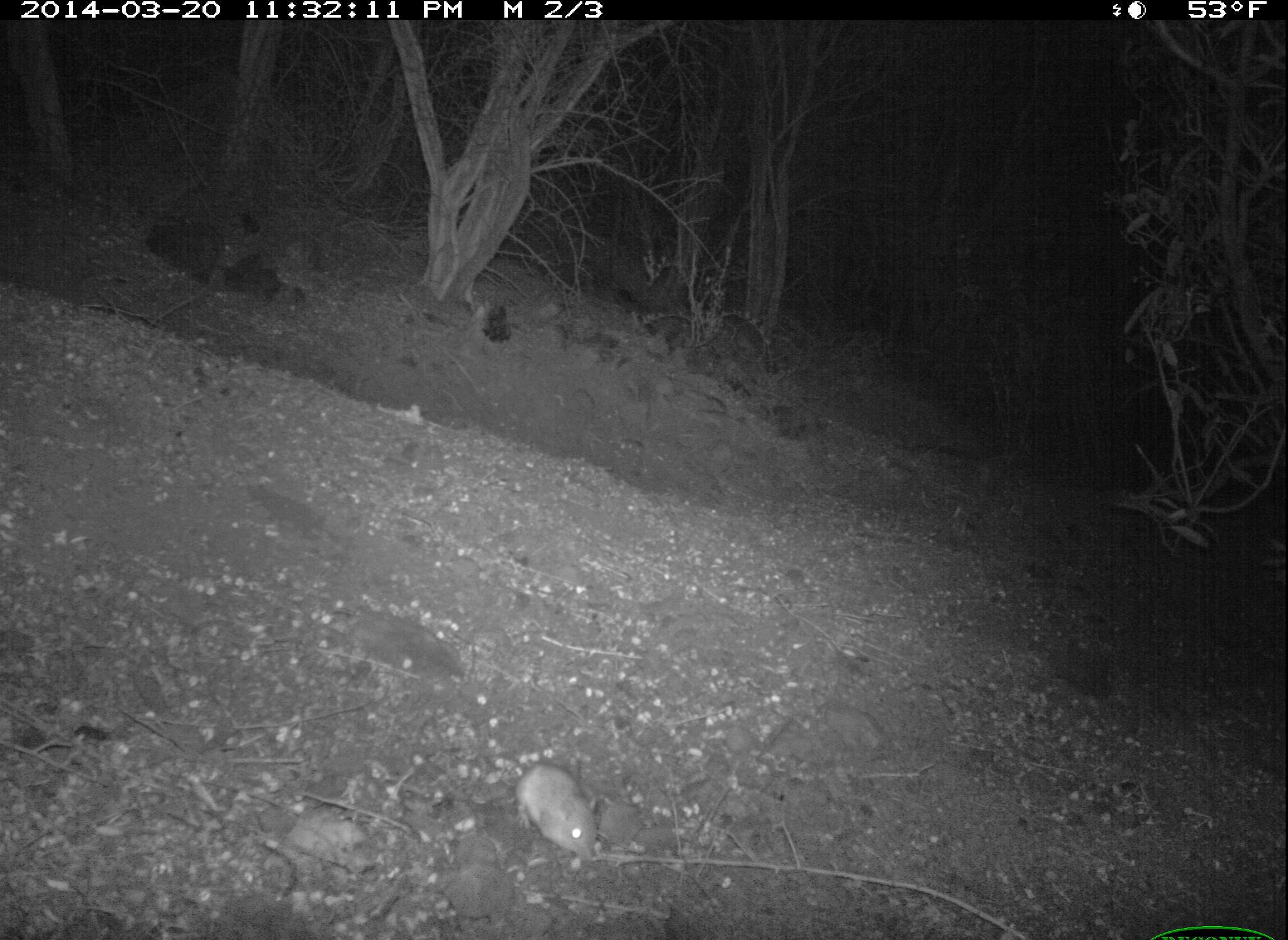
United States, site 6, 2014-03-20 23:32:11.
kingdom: Animalia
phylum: Chordata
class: Mammalia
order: Rodentia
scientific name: Rodentia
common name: rodent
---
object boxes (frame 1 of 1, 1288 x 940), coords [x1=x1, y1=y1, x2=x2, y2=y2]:
rodent: [x1=505, y1=763, x2=613, y2=868]